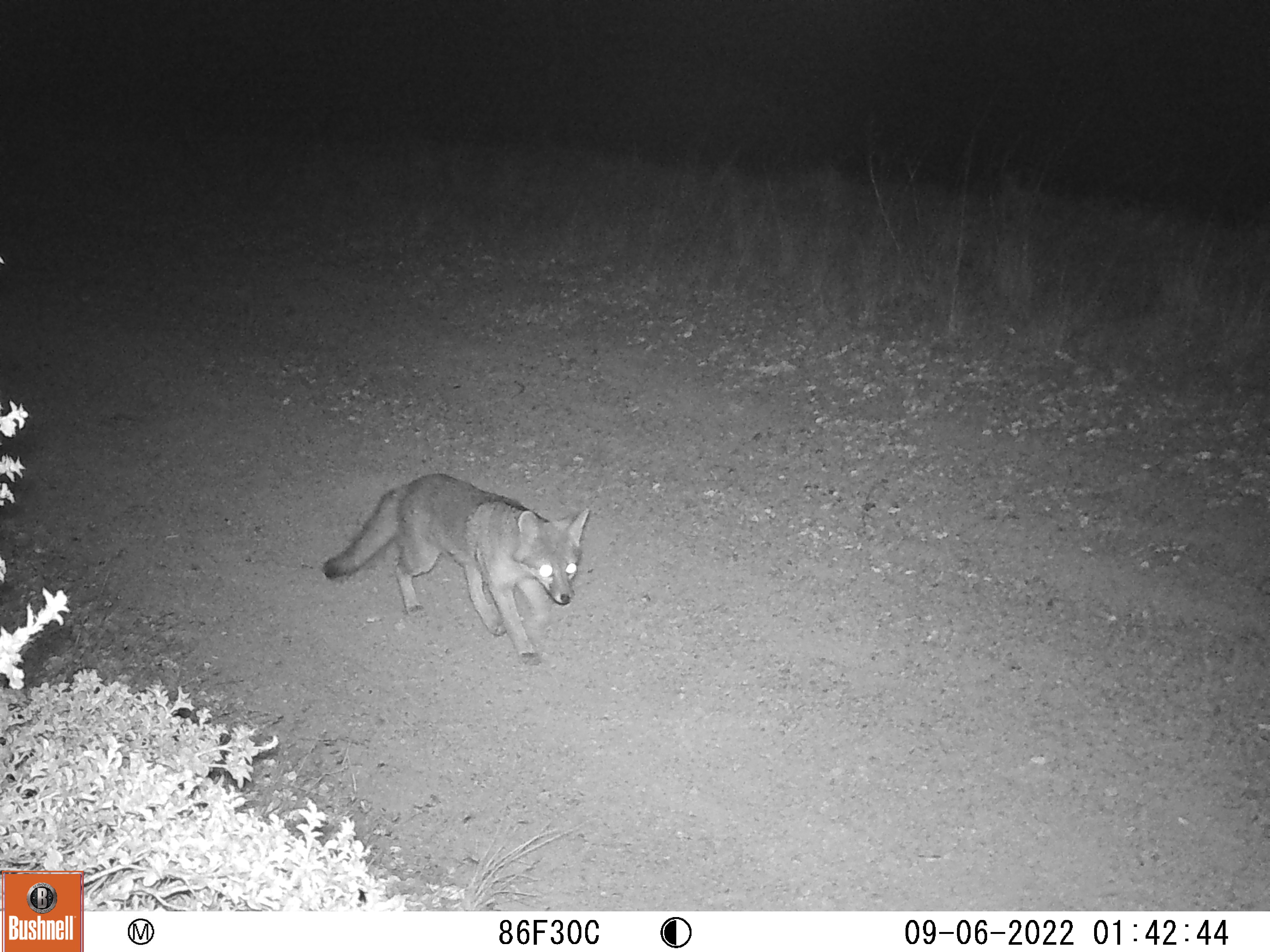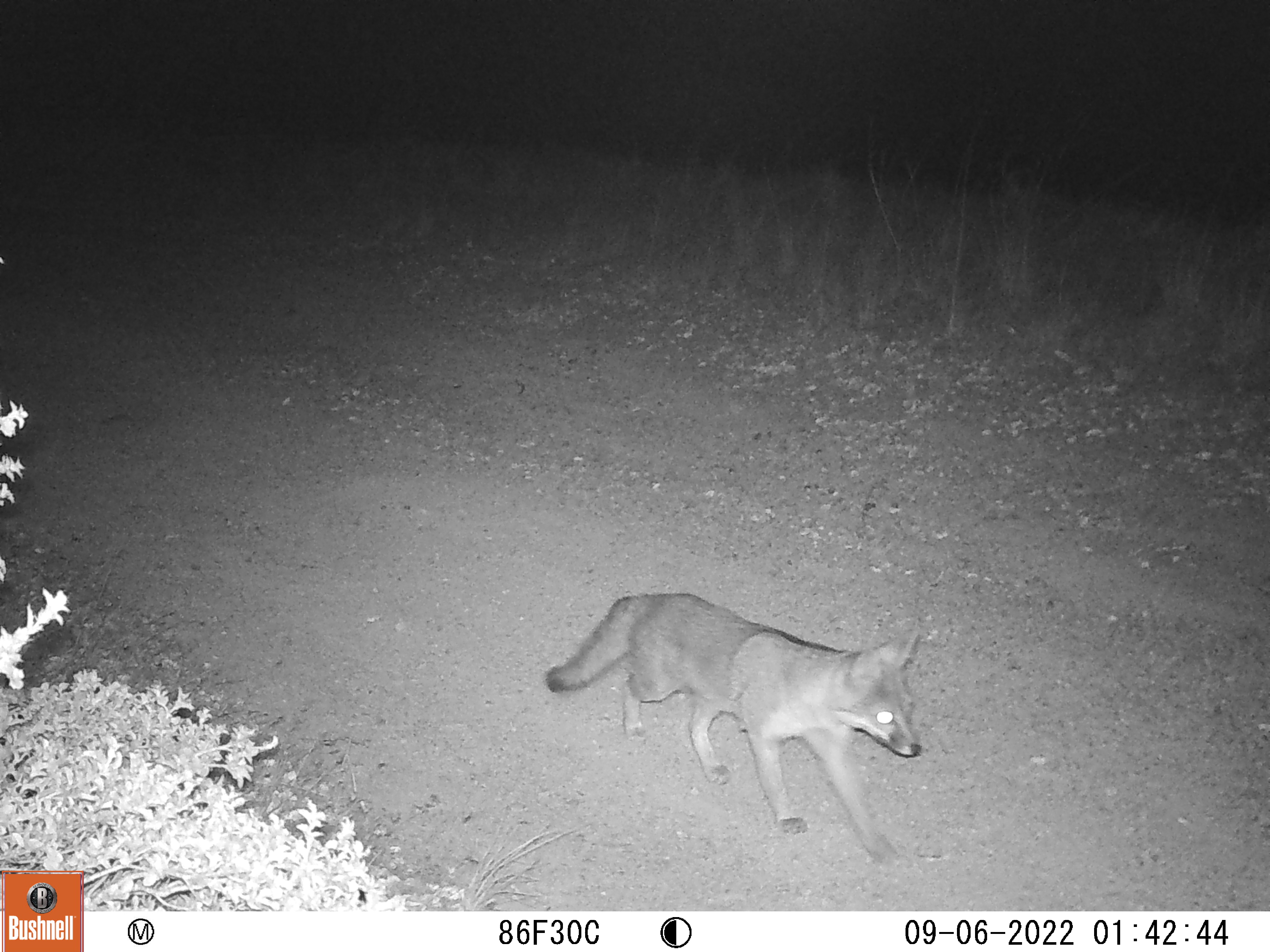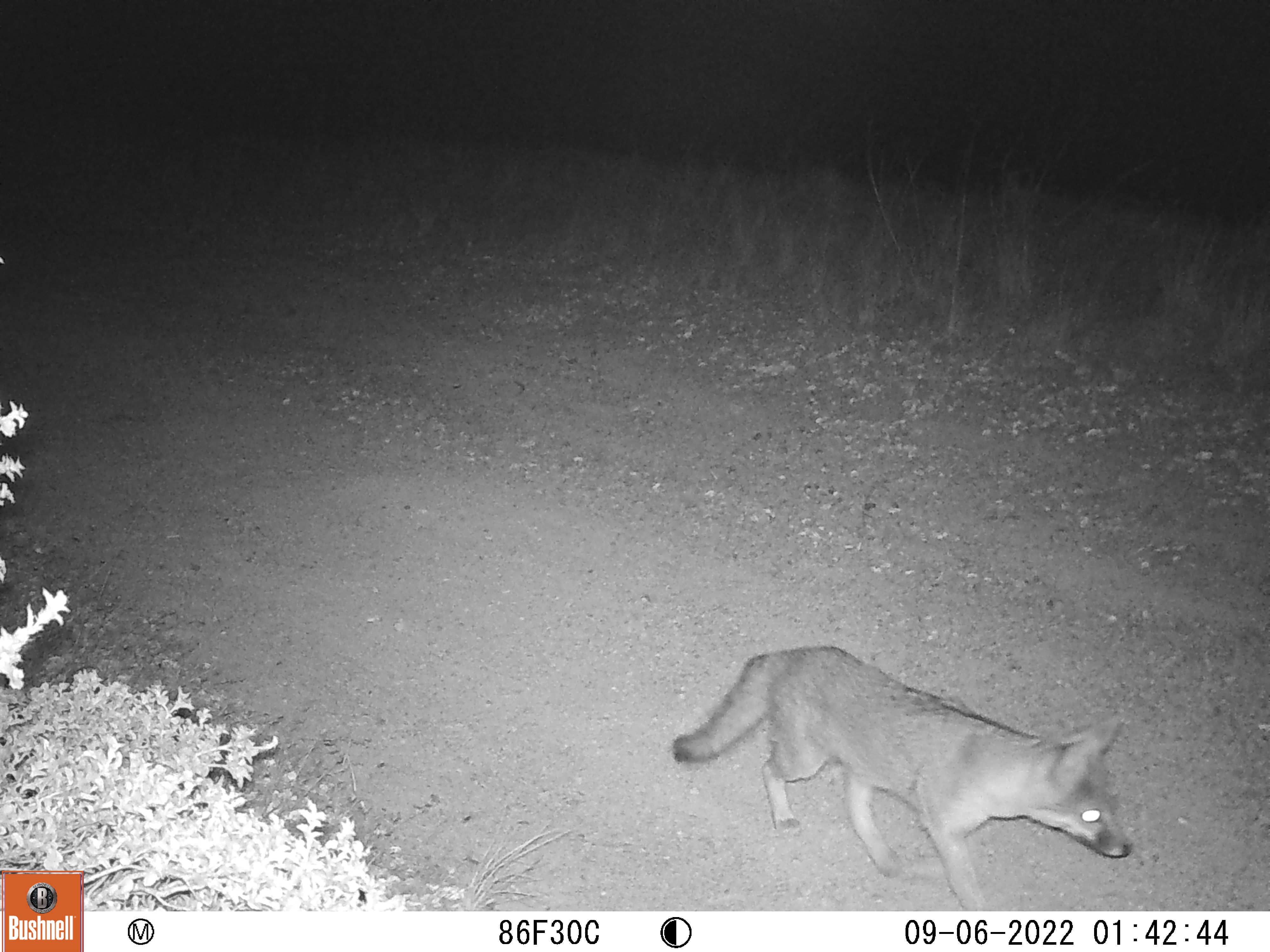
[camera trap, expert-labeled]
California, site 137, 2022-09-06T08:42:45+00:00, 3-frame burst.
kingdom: Animalia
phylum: Chordata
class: Mammalia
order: Carnivora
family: Canidae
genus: Urocyon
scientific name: Urocyon cinereoargenteus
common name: gray fox